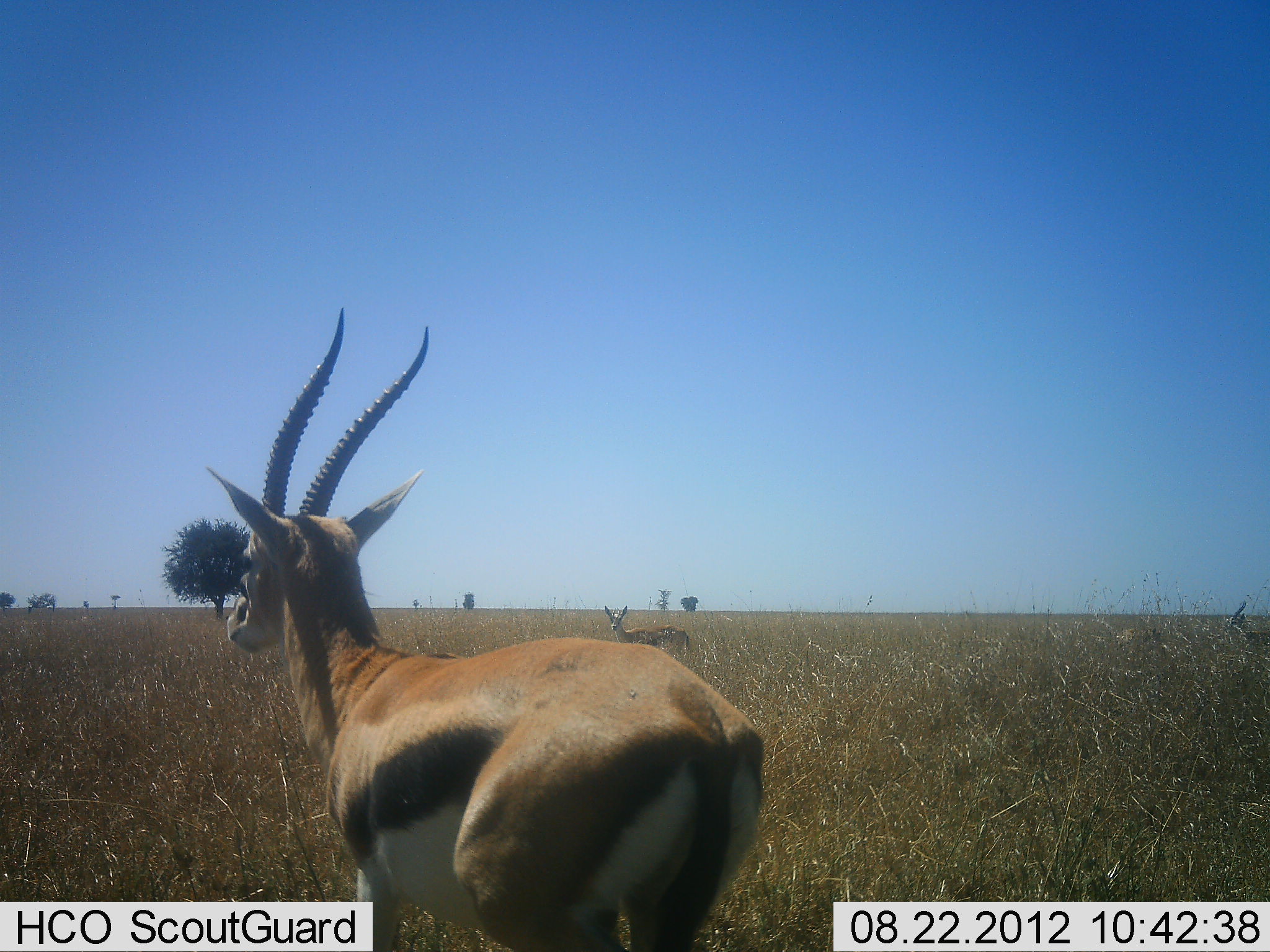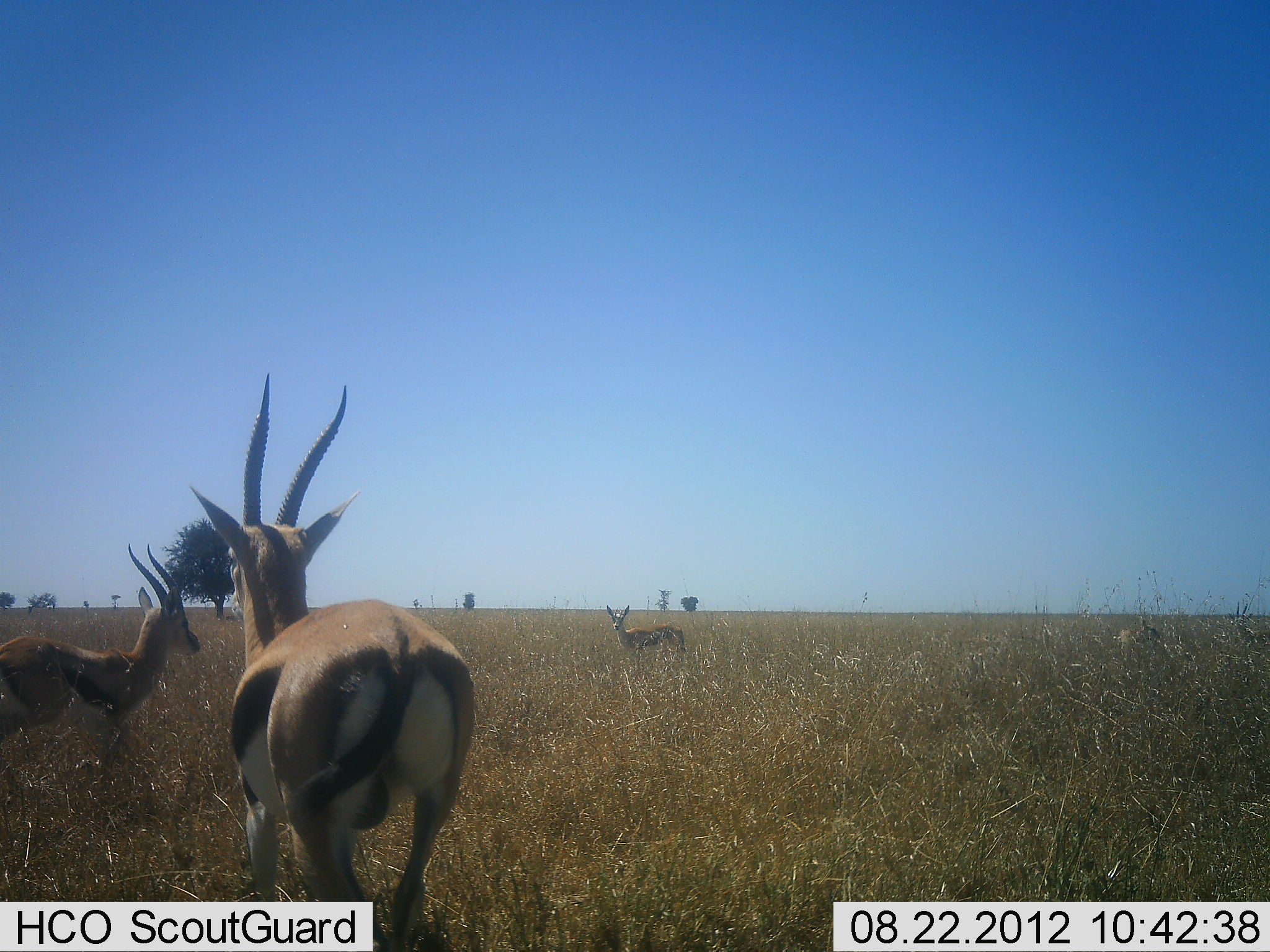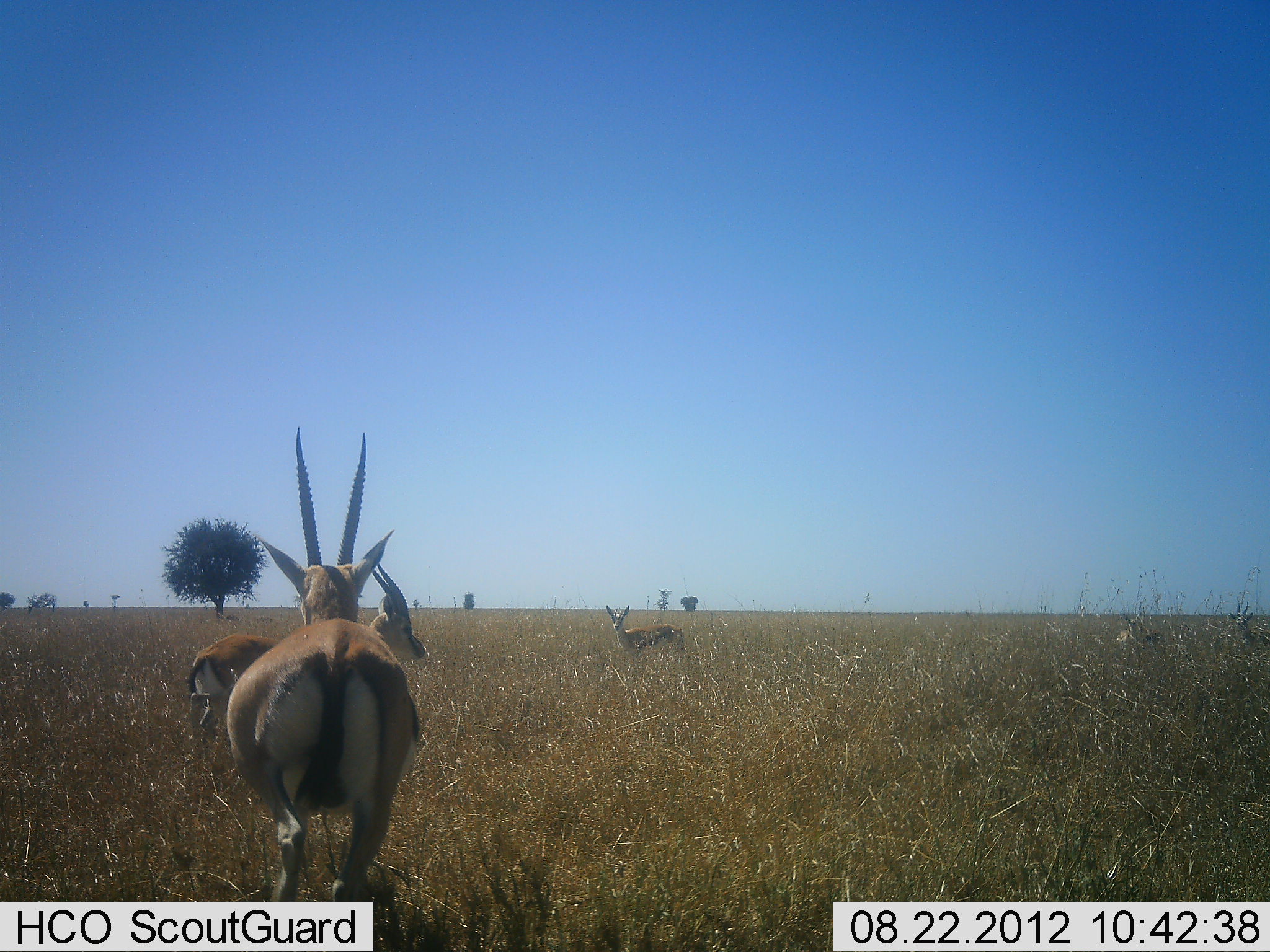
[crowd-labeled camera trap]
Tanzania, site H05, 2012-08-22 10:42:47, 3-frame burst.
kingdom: Animalia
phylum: Chordata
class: Mammalia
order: Artiodactyla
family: Bovidae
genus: Eudorcas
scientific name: Eudorcas thomsonii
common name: thomson's gazelle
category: gazellethomsons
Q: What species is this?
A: Gazellethomsons (thomson's gazelle) (Eudorcas thomsonii).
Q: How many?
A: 3.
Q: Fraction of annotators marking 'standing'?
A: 67%.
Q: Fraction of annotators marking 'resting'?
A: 11%.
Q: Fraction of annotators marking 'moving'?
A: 89%.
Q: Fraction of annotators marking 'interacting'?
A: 0%.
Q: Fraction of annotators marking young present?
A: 0%.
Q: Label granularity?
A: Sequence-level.